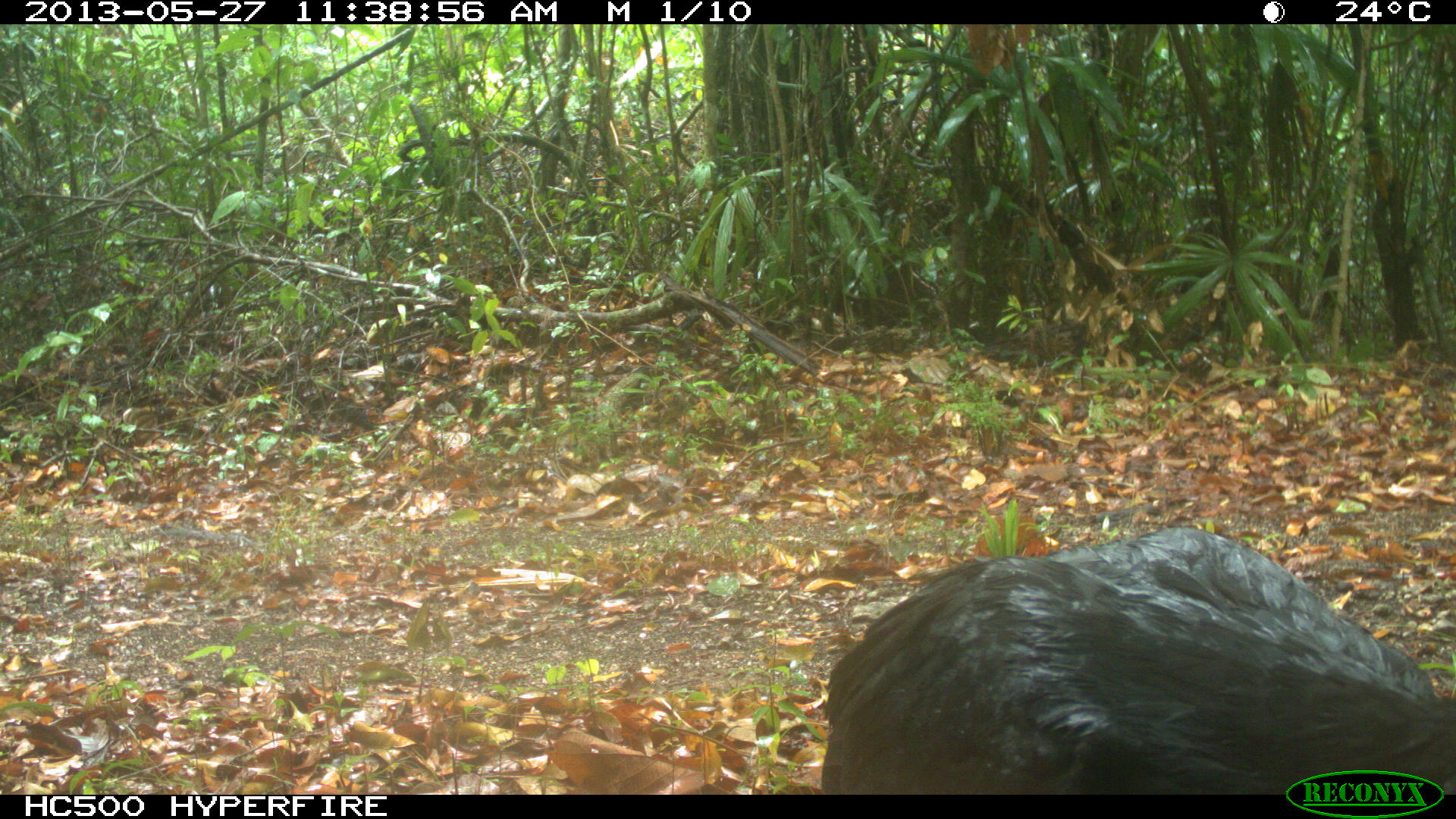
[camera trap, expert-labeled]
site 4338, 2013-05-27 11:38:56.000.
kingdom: Animalia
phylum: Chordata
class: Aves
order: Galliformes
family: Cracidae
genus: Crax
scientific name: Crax rubra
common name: great curassow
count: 1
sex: male